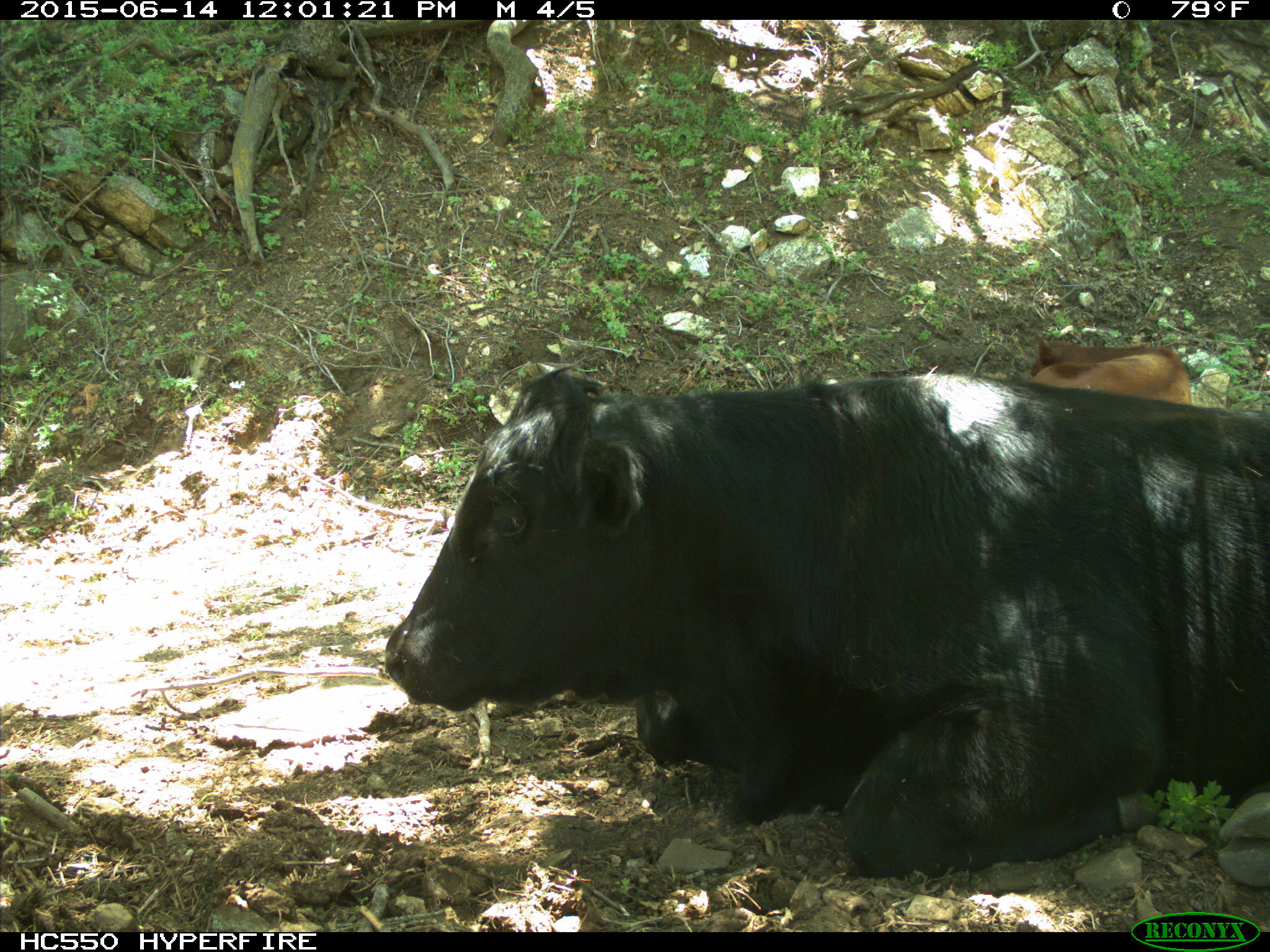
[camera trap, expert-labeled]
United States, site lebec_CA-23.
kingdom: Animalia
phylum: Chordata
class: Mammalia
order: Artiodactyla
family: Bovidae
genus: Bos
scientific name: Bos taurus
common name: domestic cow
Bos taurus (domestic cow).